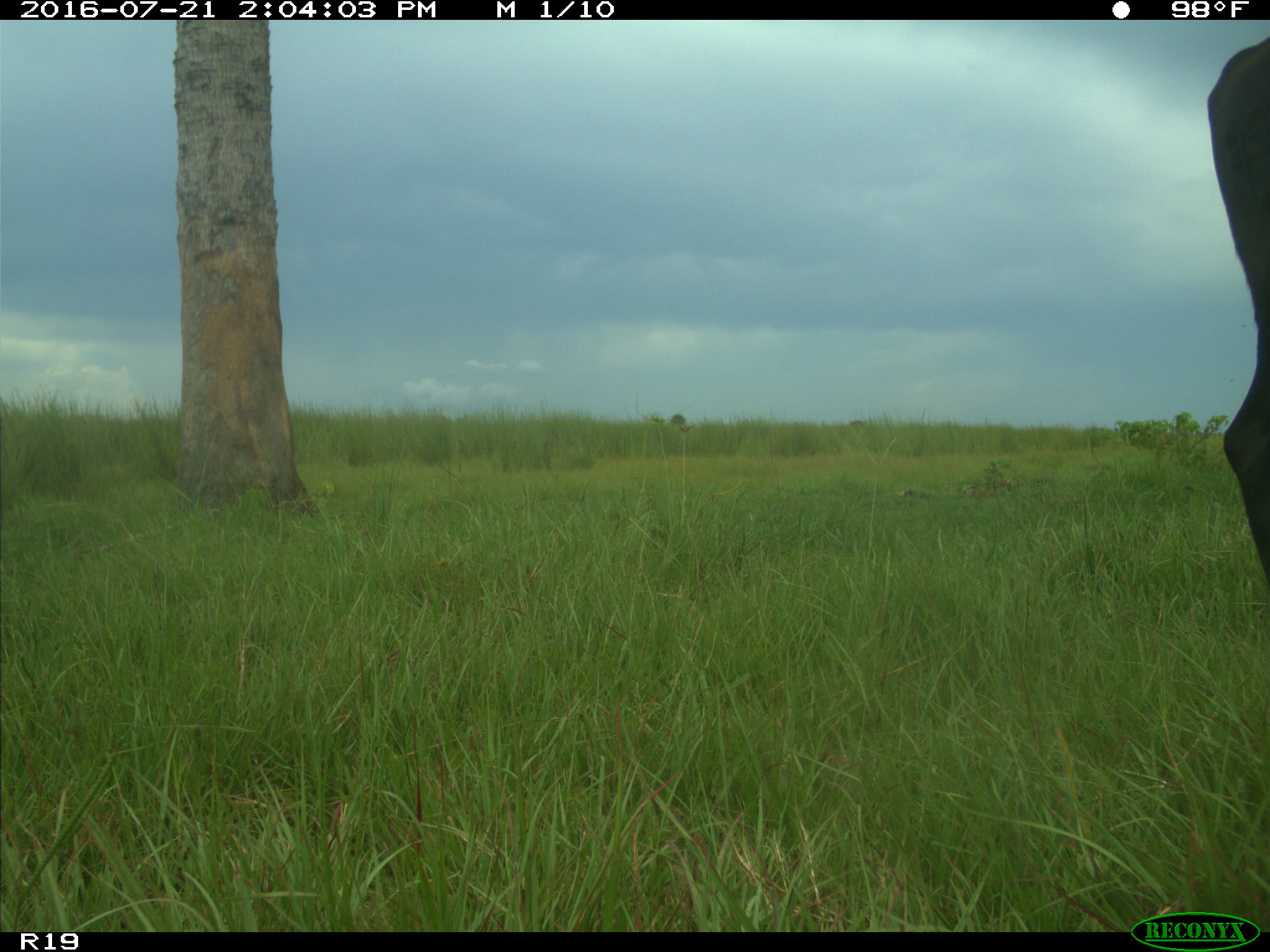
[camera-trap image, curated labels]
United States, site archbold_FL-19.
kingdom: Animalia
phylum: Chordata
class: Mammalia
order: Artiodactyla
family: Bovidae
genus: Bos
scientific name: Bos taurus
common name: domestic cow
Bos taurus (domestic cow).